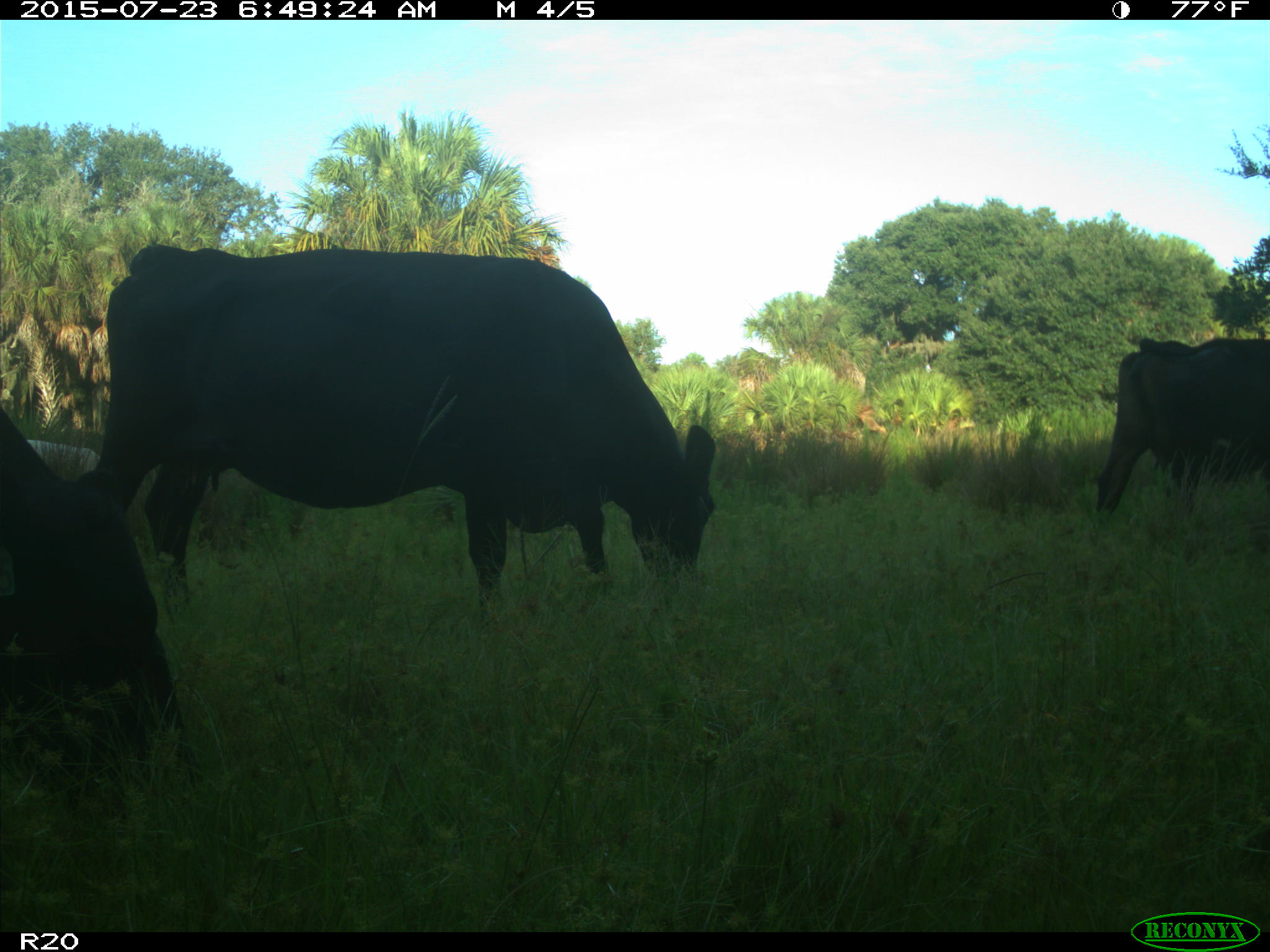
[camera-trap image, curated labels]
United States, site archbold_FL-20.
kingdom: Animalia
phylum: Chordata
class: Mammalia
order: Artiodactyla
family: Bovidae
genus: Bos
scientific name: Bos taurus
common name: domestic cow